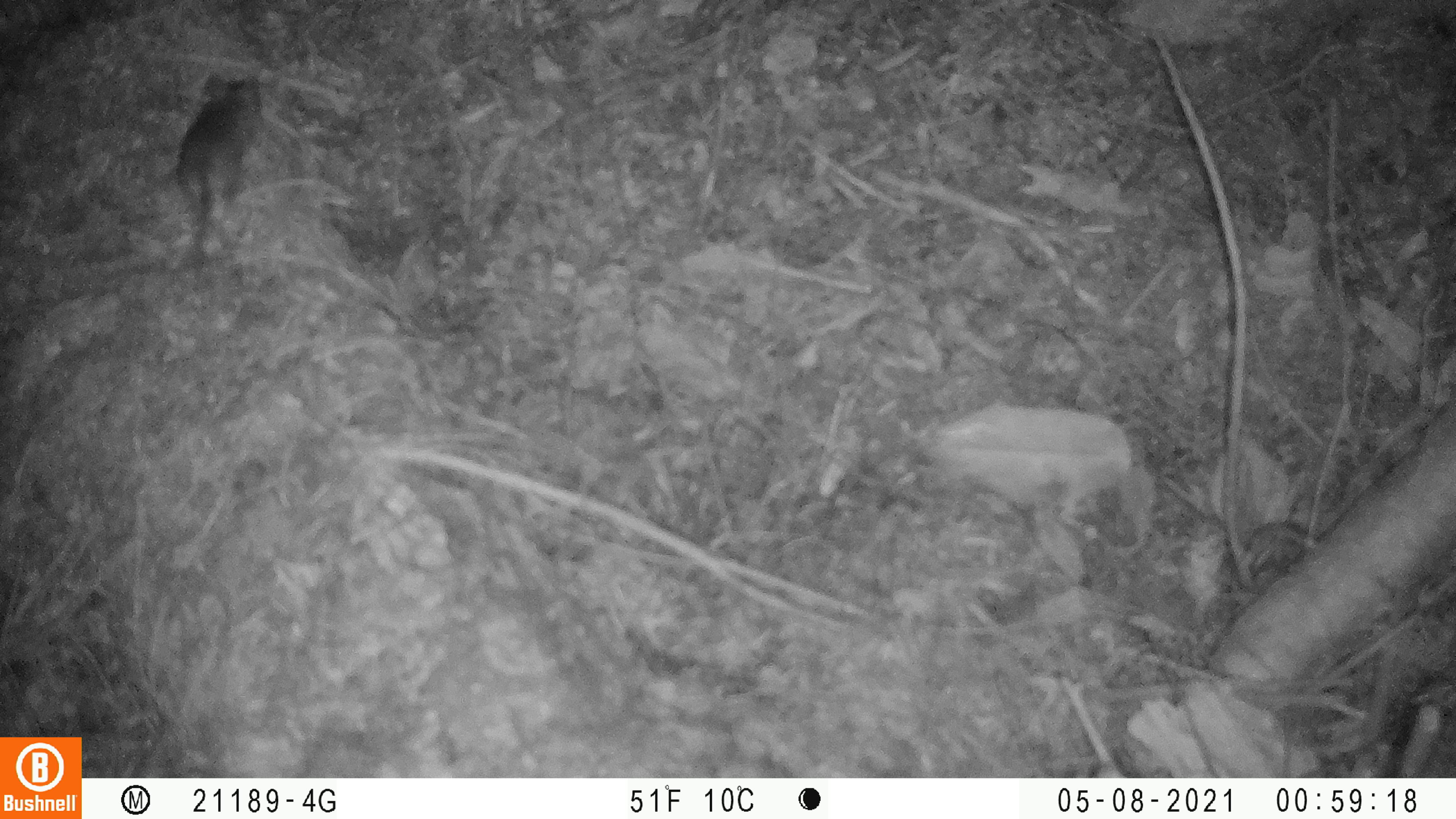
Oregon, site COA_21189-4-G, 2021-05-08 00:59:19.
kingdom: Animalia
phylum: Chordata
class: Mammalia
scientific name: Mammalia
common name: small mammal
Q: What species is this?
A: Small mammal (Mammalia).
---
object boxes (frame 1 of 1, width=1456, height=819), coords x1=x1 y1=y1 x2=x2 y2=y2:
small mammal: x1=163 y1=62 x2=271 y2=271